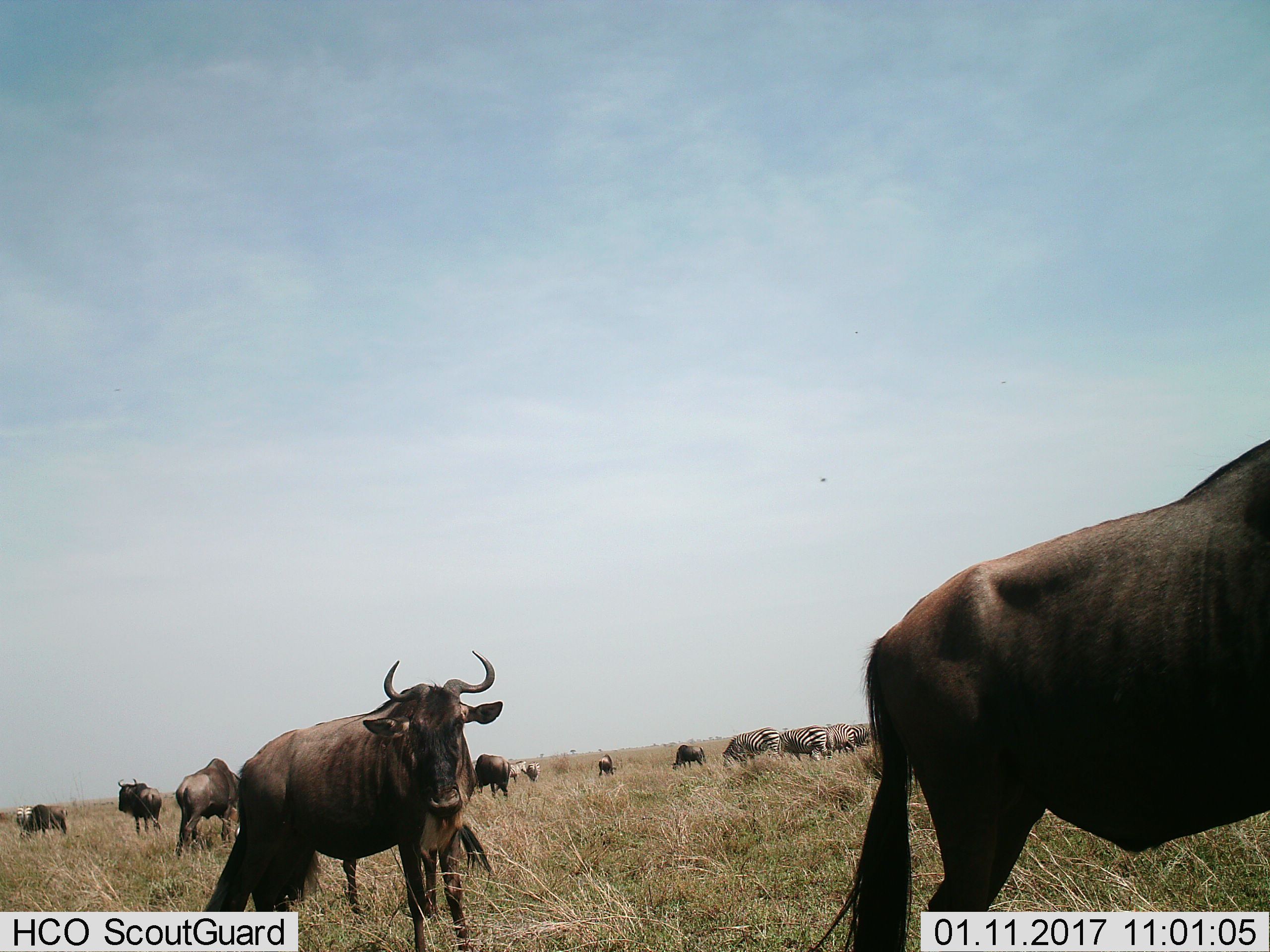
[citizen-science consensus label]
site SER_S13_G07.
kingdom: Animalia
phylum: Chordata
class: Mammalia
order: Artiodactyla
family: Bovidae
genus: Connochaetes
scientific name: Connochaetes taurinus taurinus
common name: blue wildebeest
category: wildebeestblue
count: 8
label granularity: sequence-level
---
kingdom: Animalia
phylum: Chordata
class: Mammalia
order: Perissodactyla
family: Equidae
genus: Equus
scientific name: Equus quagga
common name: plains zebra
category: zebraplains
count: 7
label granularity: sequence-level